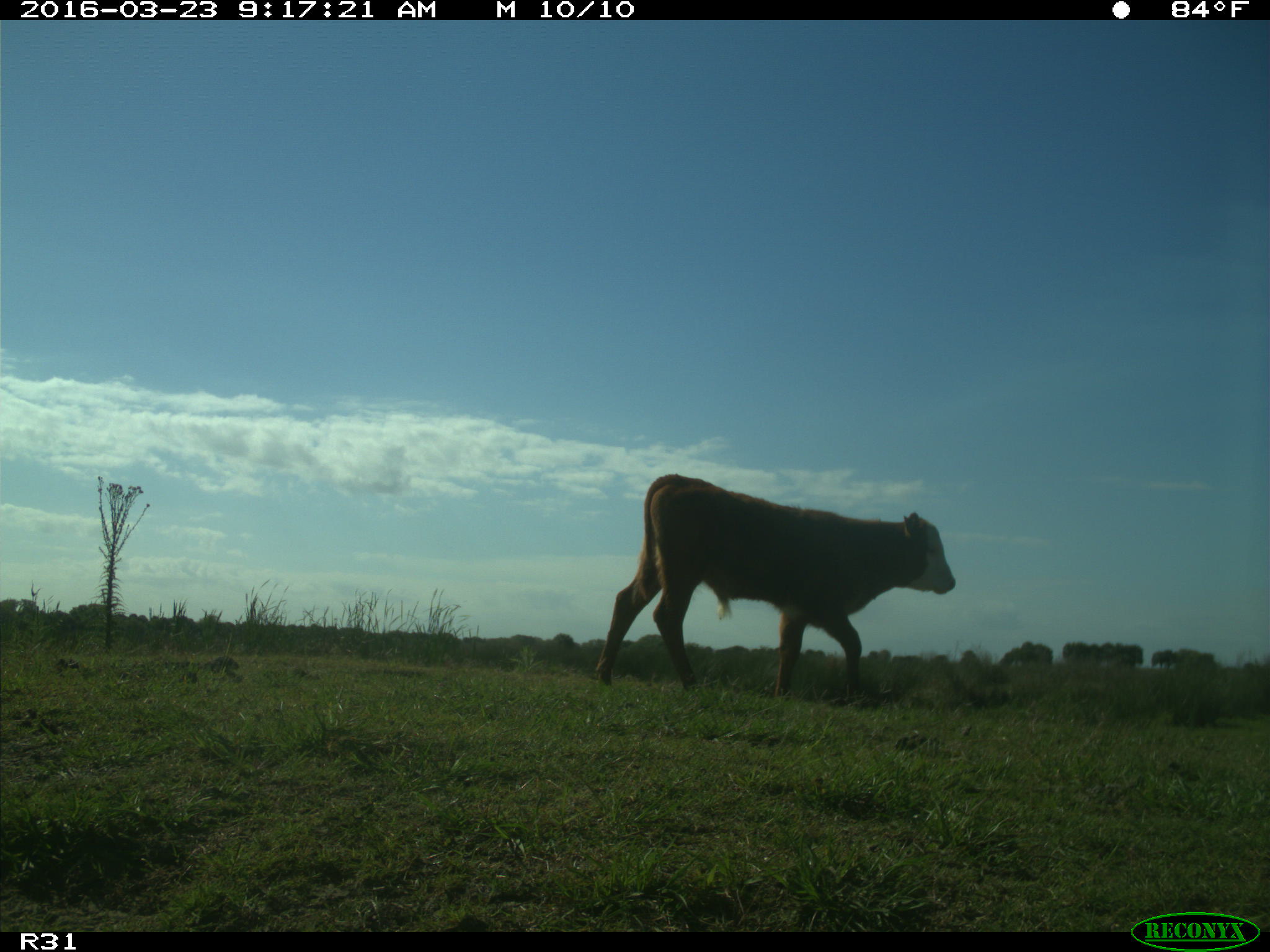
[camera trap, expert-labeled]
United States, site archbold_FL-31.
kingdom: Animalia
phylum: Chordata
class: Mammalia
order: Artiodactyla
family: Bovidae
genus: Bos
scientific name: Bos taurus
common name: domestic cow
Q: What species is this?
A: Bos taurus (domestic cow).